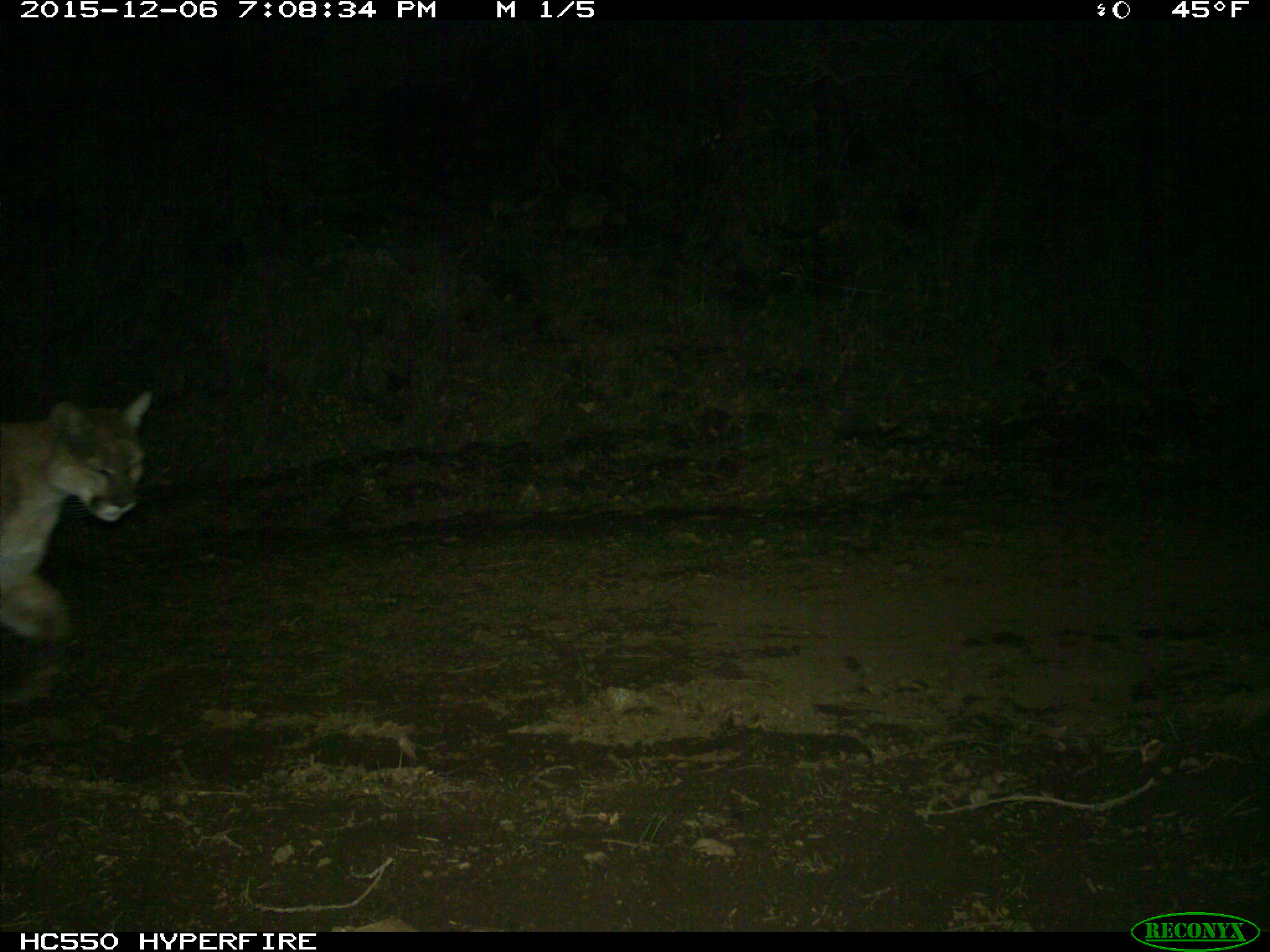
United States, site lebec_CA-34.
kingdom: Animalia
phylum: Chordata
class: Mammalia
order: Carnivora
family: Felidae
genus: Puma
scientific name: Puma concolor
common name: mountain lion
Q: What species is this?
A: Puma concolor (mountain lion).